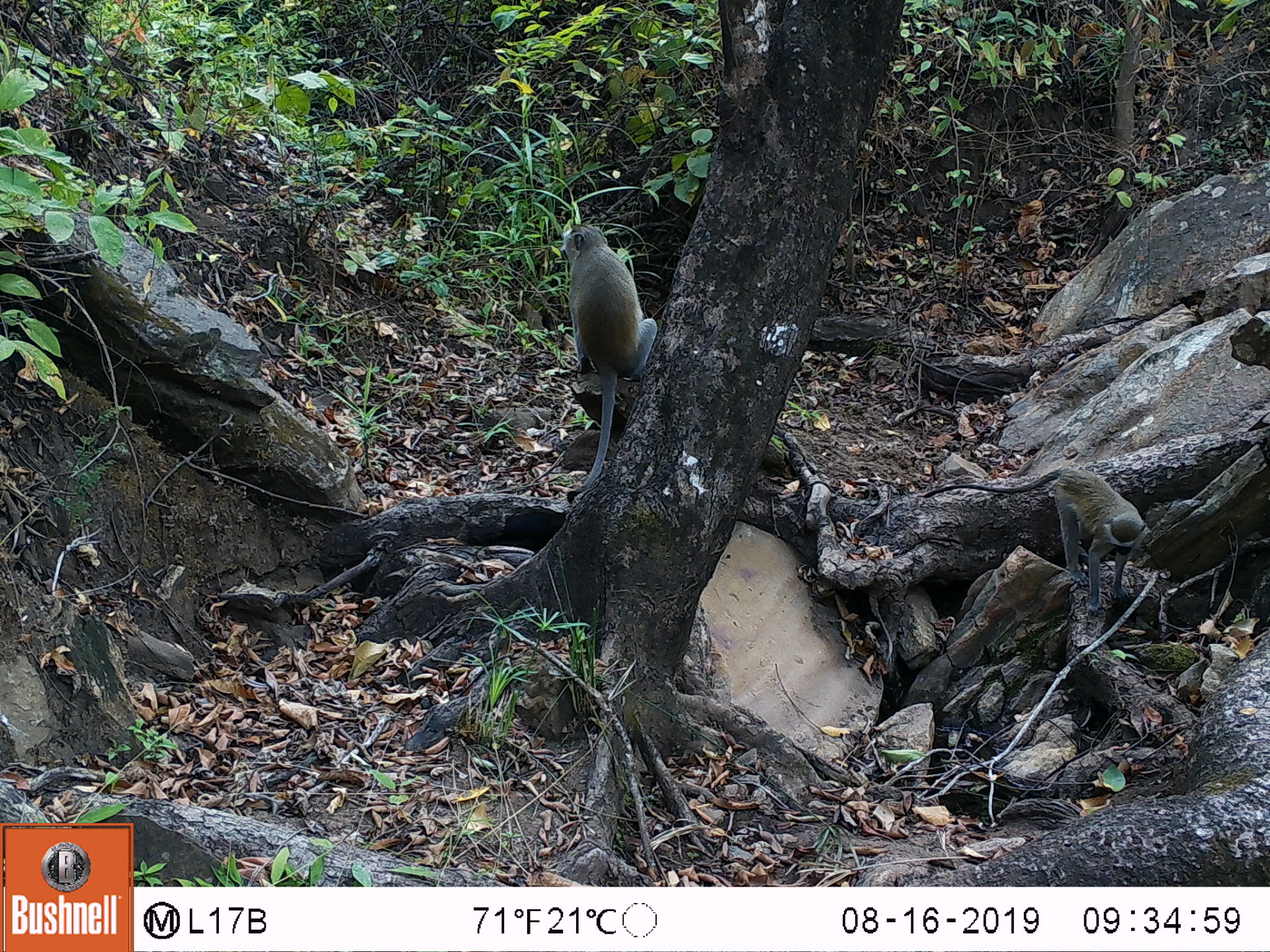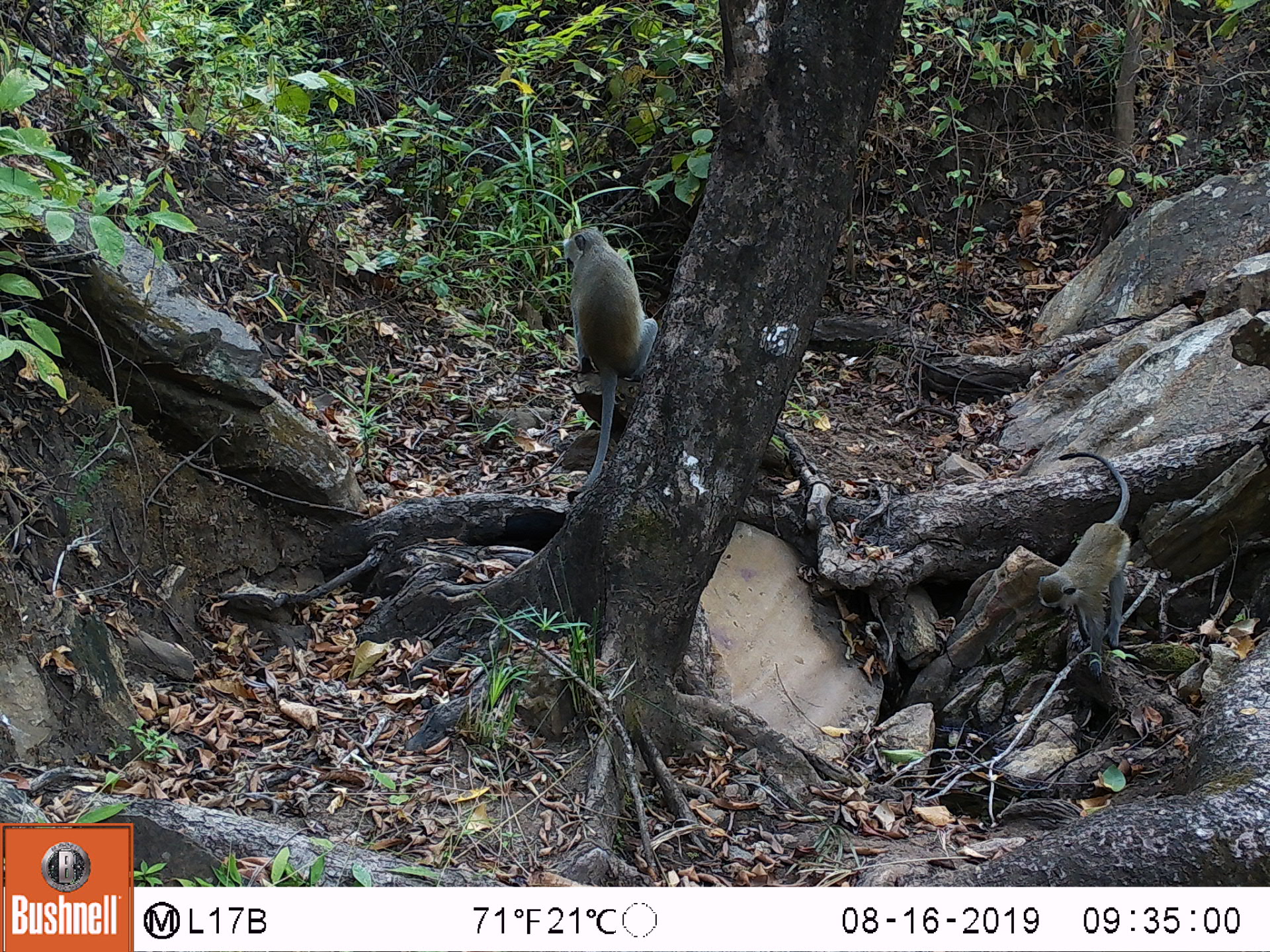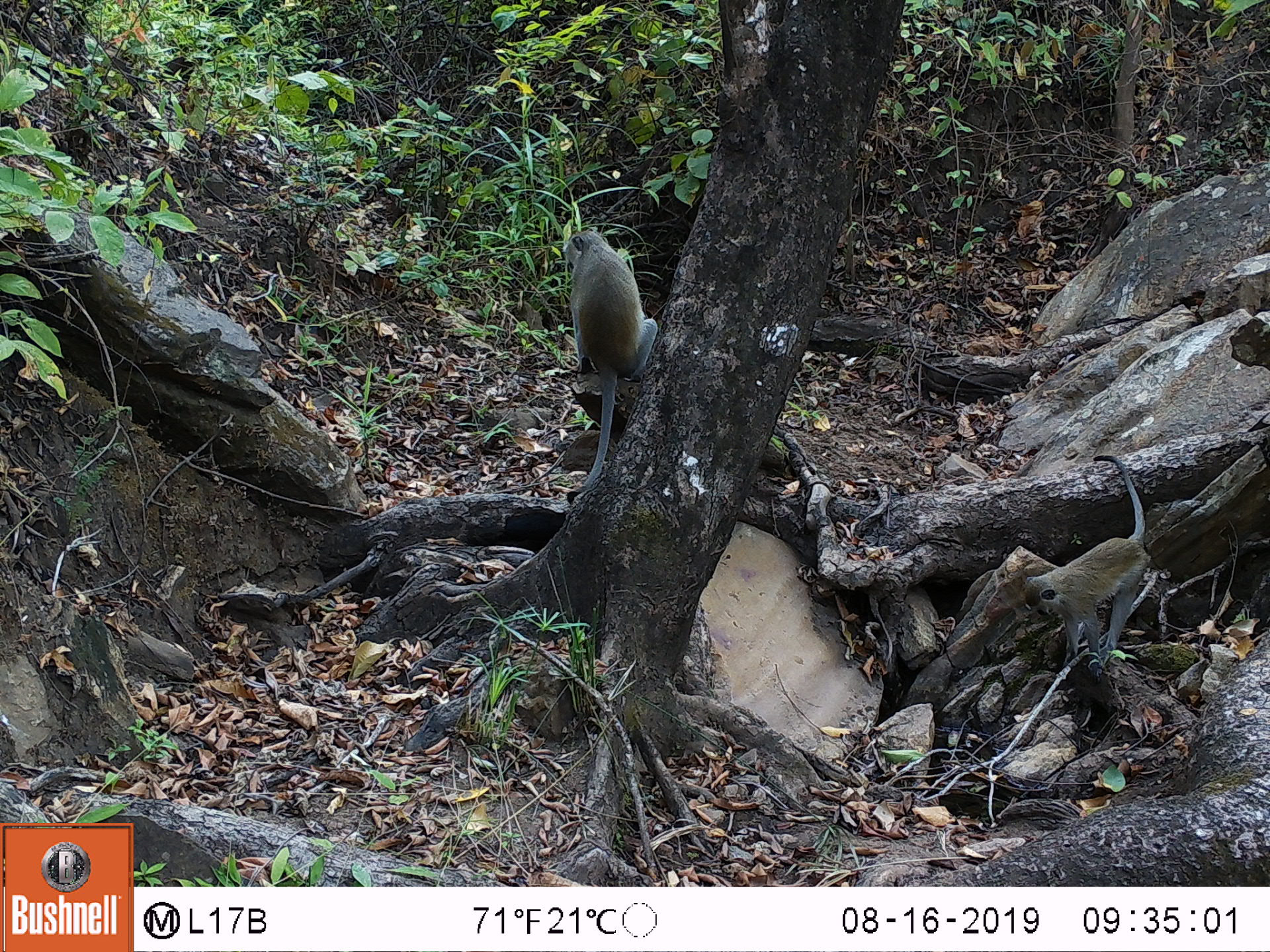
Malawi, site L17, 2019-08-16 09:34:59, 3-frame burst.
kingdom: Animalia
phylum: Chordata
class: Mammalia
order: Primates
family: Cercopithecidae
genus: Chlorocebus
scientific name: Chlorocebus pygerythrus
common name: vervet monkey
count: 2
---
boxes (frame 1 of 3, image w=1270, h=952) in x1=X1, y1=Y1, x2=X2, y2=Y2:
vervet monkey: x1=543, y1=219, x2=649, y2=512; x1=926, y1=475, x2=1148, y2=614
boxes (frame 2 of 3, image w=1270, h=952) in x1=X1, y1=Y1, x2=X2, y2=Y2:
vervet monkey: x1=548, y1=224, x2=658, y2=520; x1=1025, y1=451, x2=1145, y2=661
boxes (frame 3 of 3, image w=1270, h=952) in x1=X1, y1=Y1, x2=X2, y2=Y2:
vervet monkey: x1=536, y1=226, x2=658, y2=522; x1=1032, y1=446, x2=1148, y2=693